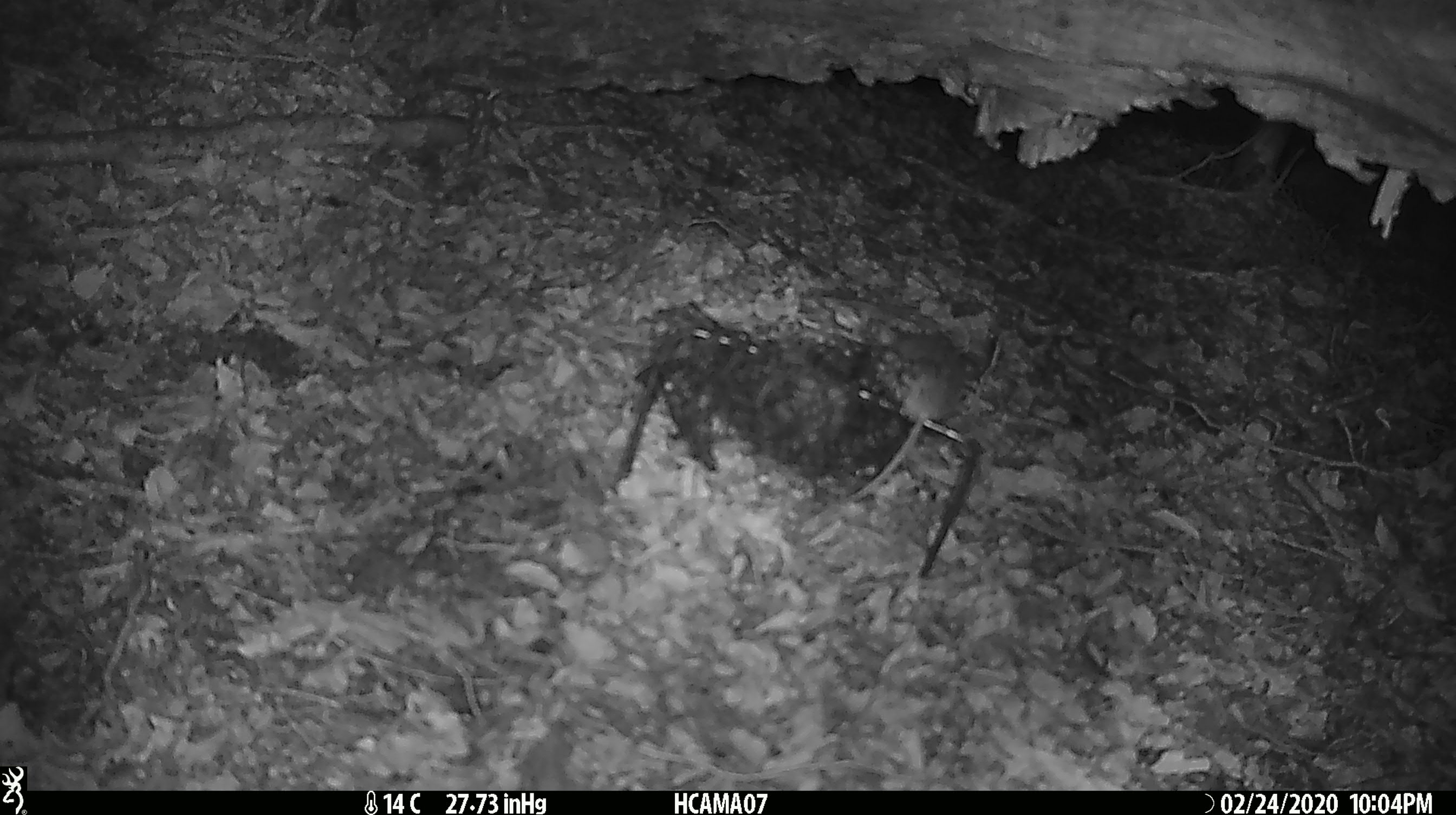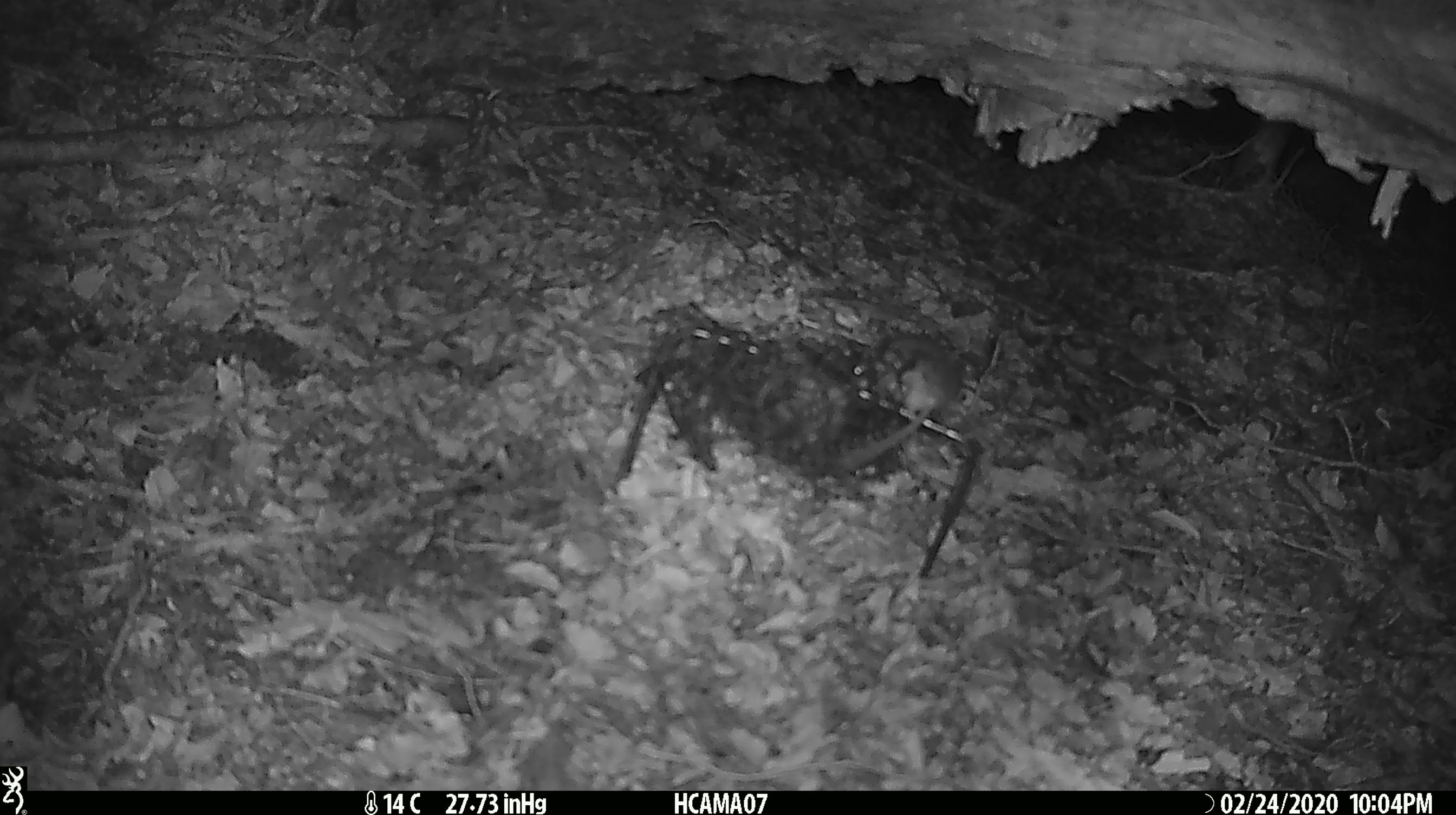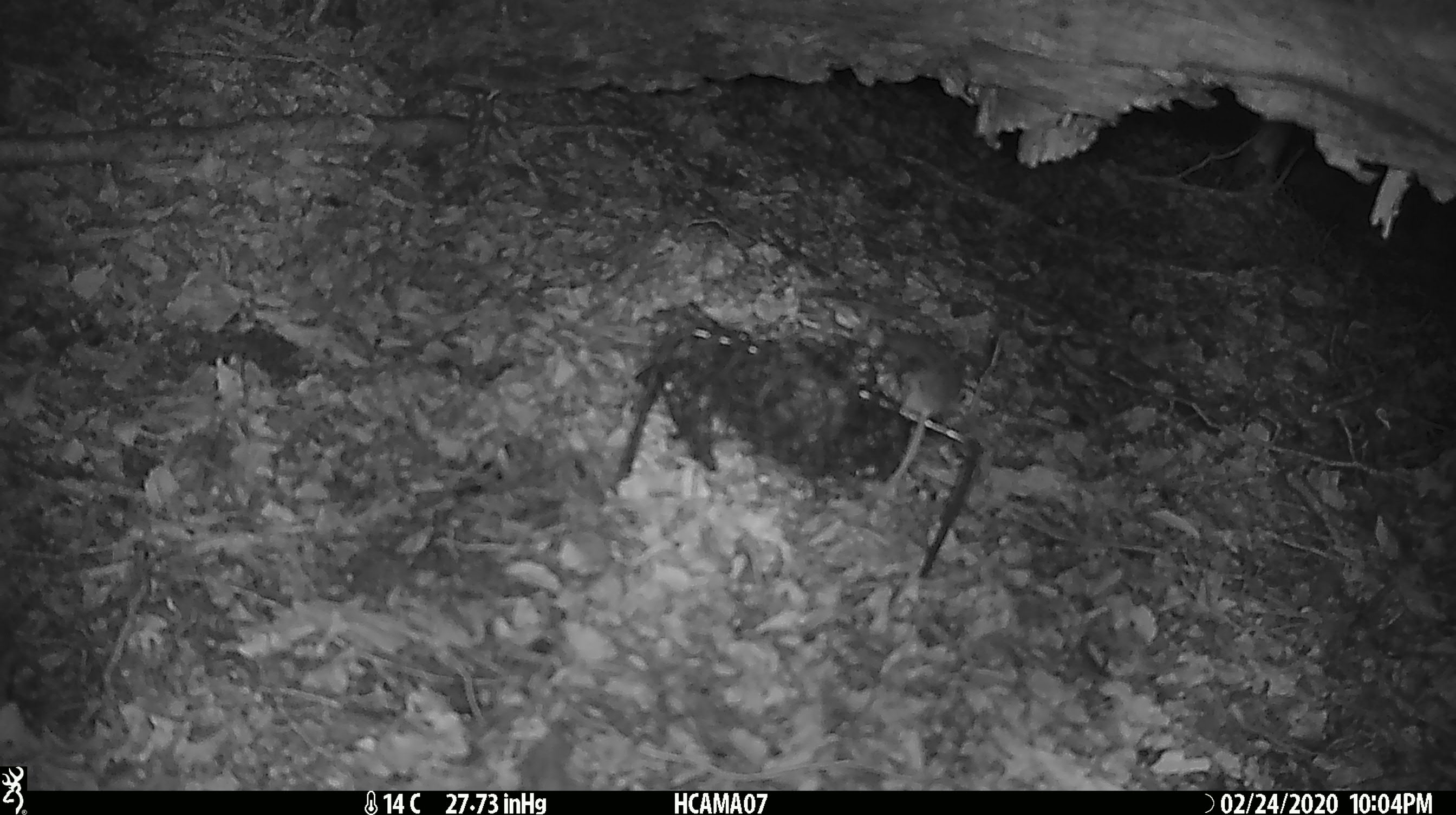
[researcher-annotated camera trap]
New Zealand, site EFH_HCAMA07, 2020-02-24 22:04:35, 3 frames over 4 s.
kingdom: Animalia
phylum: Chordata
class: Mammalia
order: Rodentia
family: Muridae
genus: Mus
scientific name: Mus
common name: mouse